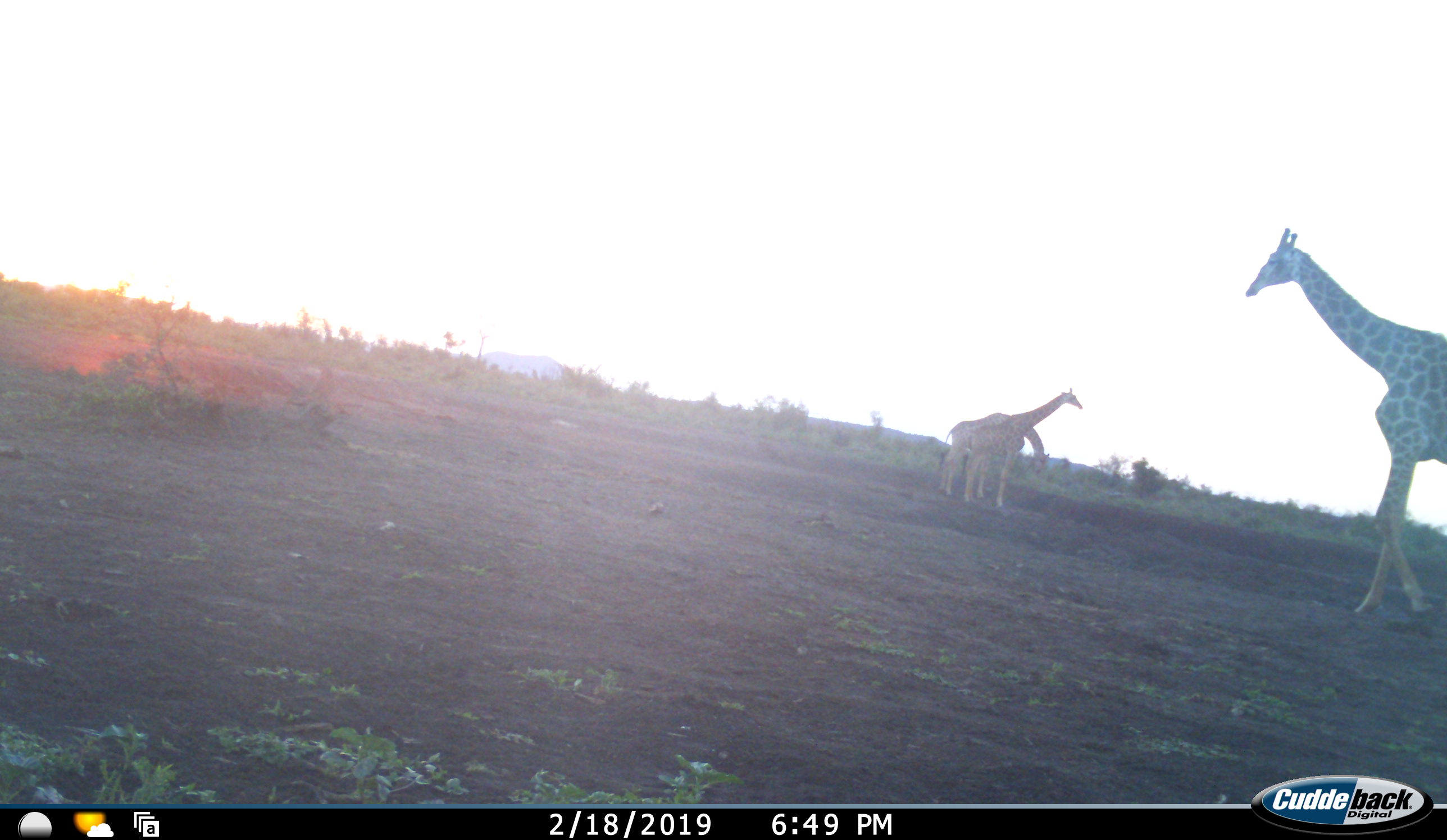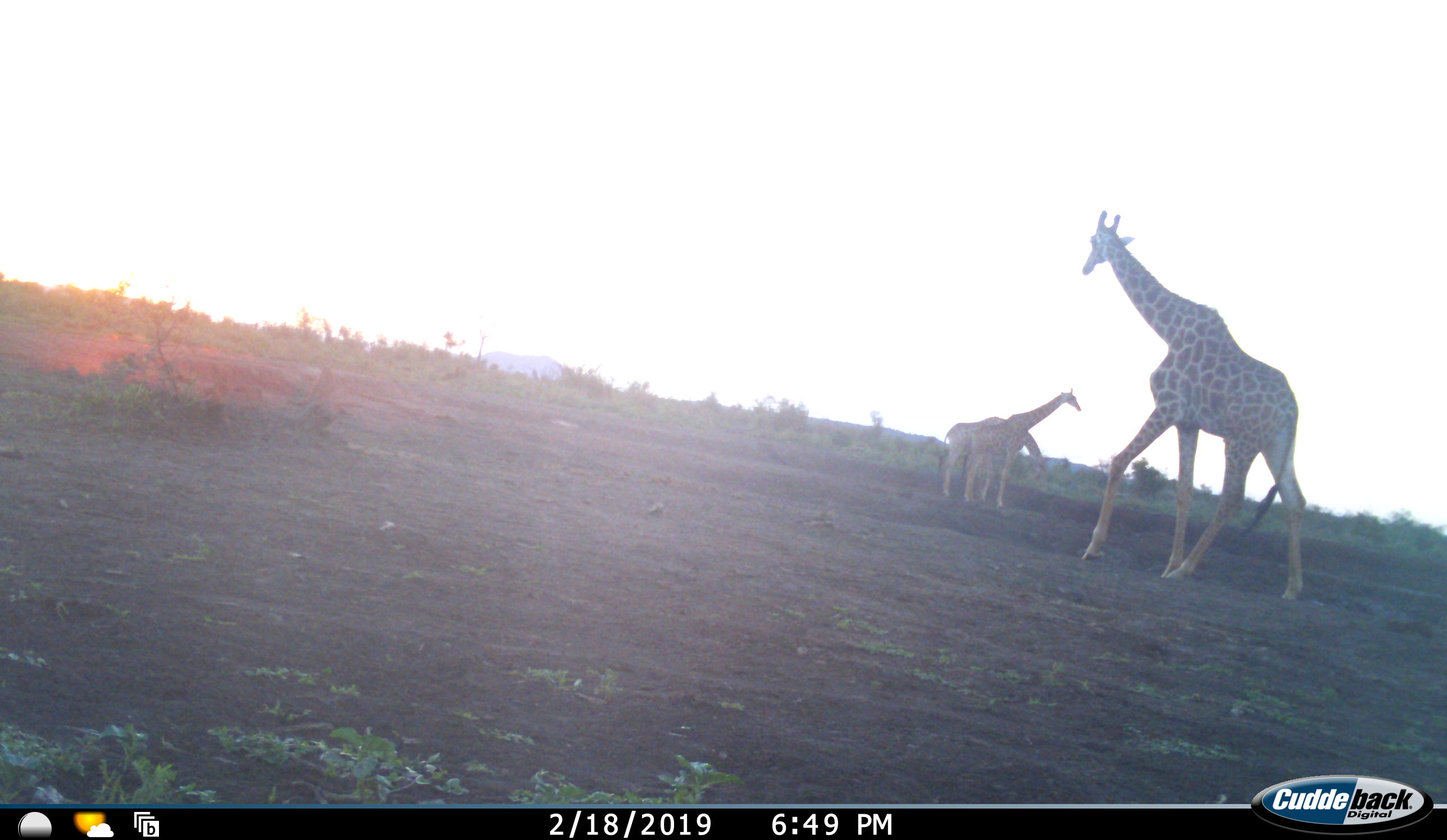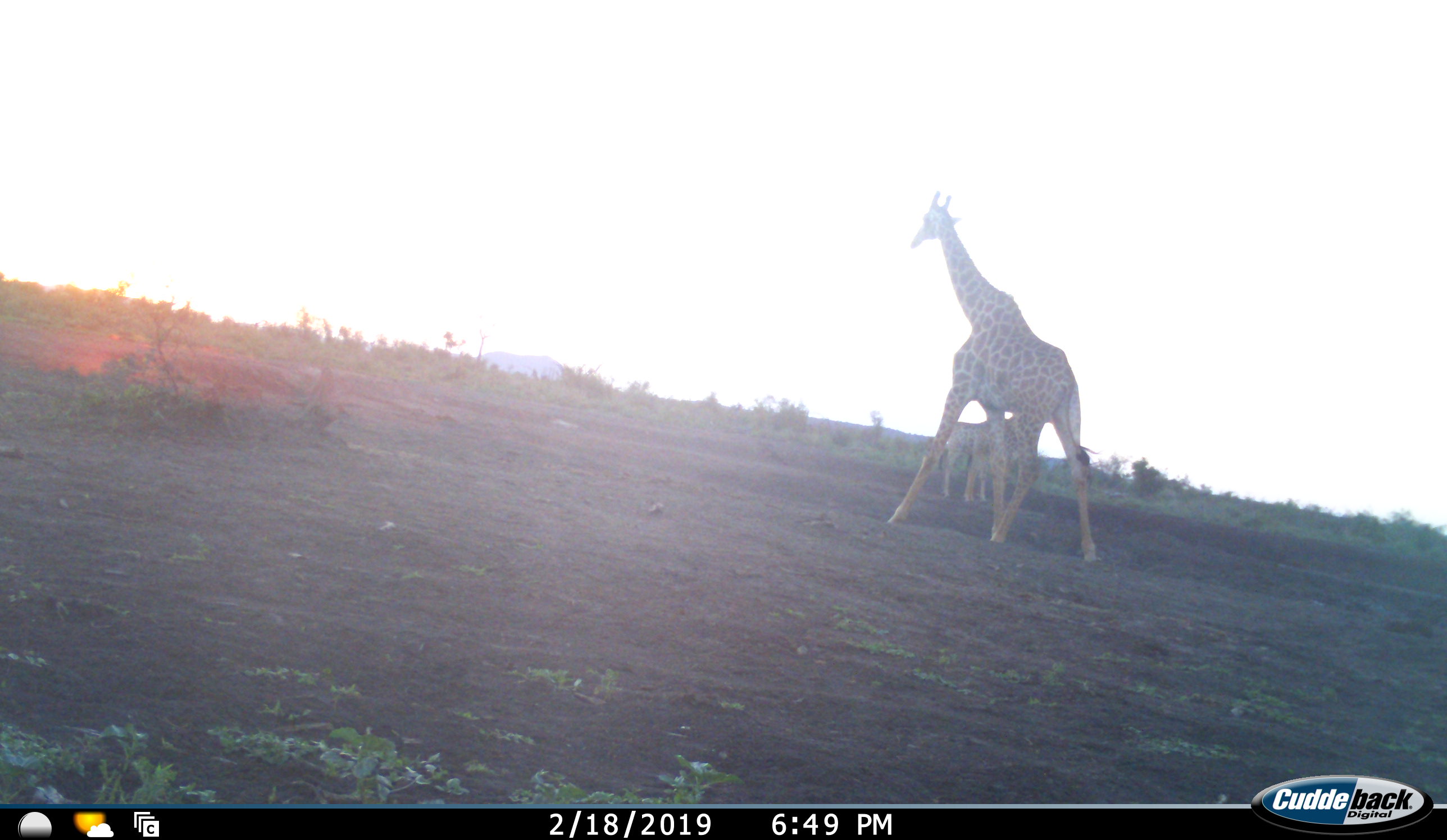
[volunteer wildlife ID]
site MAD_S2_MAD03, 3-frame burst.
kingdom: Animalia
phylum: Chordata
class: Mammalia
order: Artiodactyla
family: Giraffidae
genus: Giraffa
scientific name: Giraffa camelopardalis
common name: giraffe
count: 3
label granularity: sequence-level